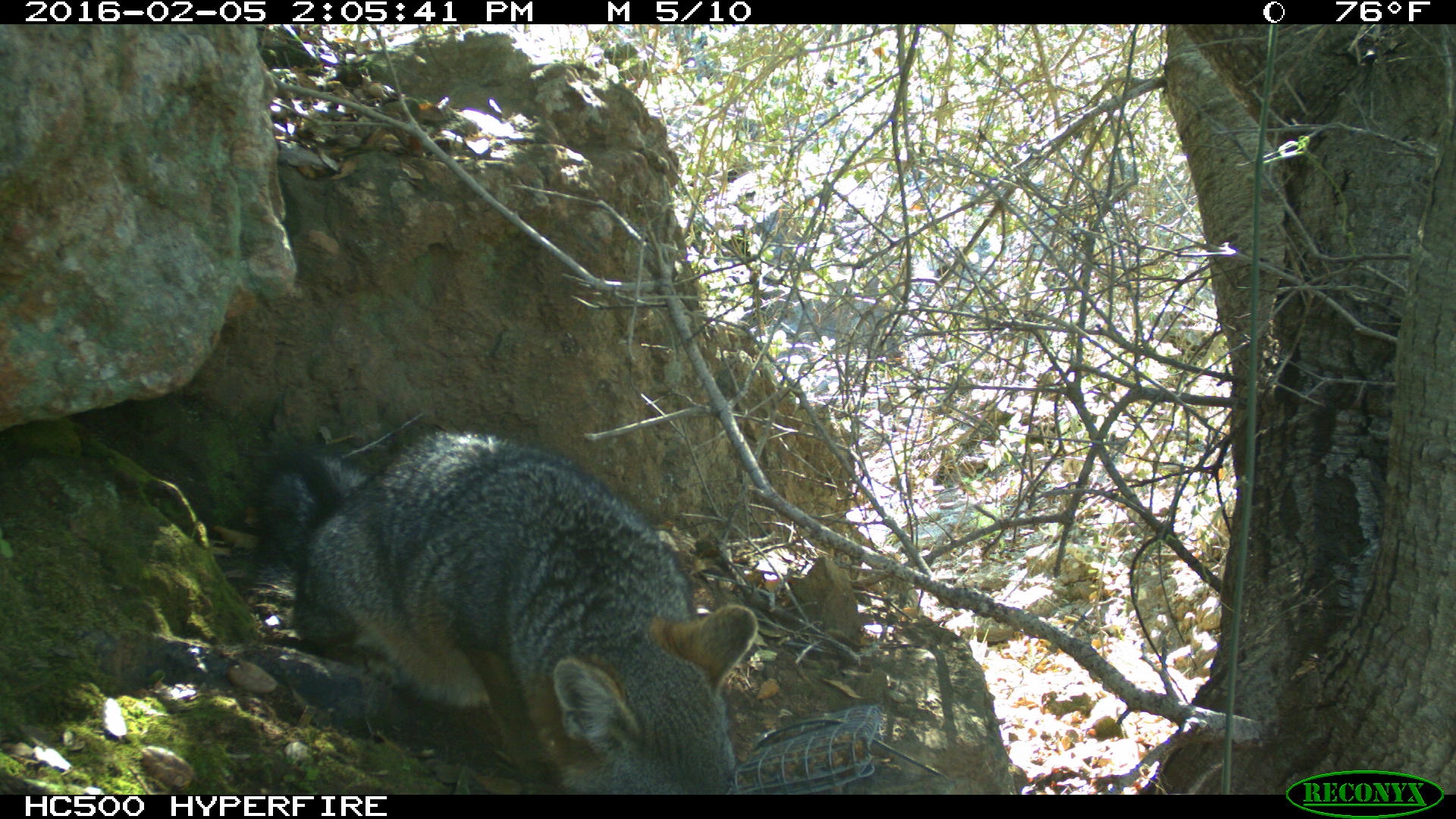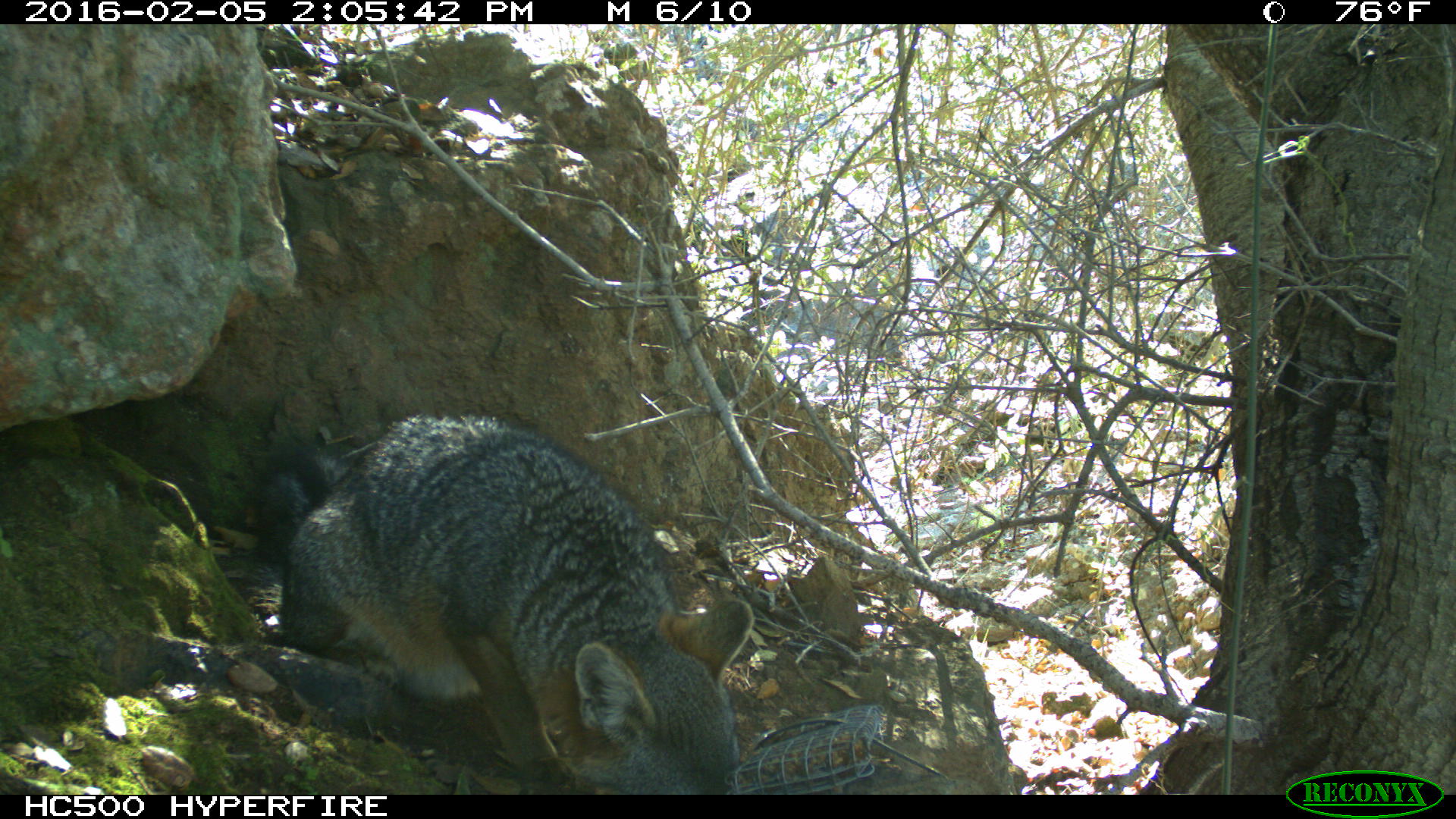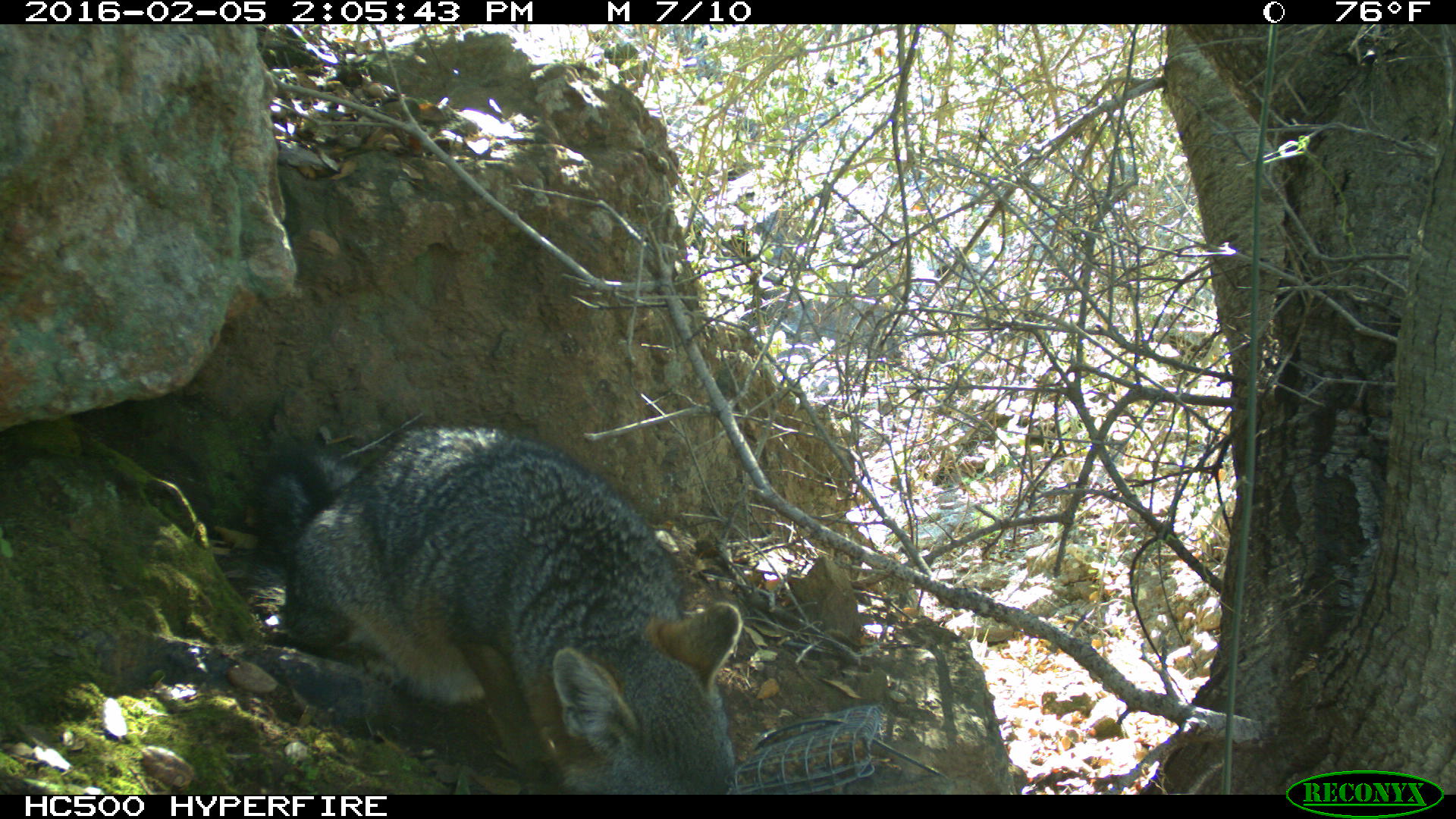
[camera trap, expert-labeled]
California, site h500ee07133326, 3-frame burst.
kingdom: Animalia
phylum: Chordata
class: Mammalia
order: Carnivora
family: Canidae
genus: Urocyon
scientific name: Urocyon littoralis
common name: island fox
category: fox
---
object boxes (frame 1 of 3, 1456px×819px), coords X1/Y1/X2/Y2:
fox: 259/426/758/794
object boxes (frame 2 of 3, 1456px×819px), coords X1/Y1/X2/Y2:
fox: 254/410/754/793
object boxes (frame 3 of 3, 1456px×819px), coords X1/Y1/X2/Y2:
fox: 252/425/742/793